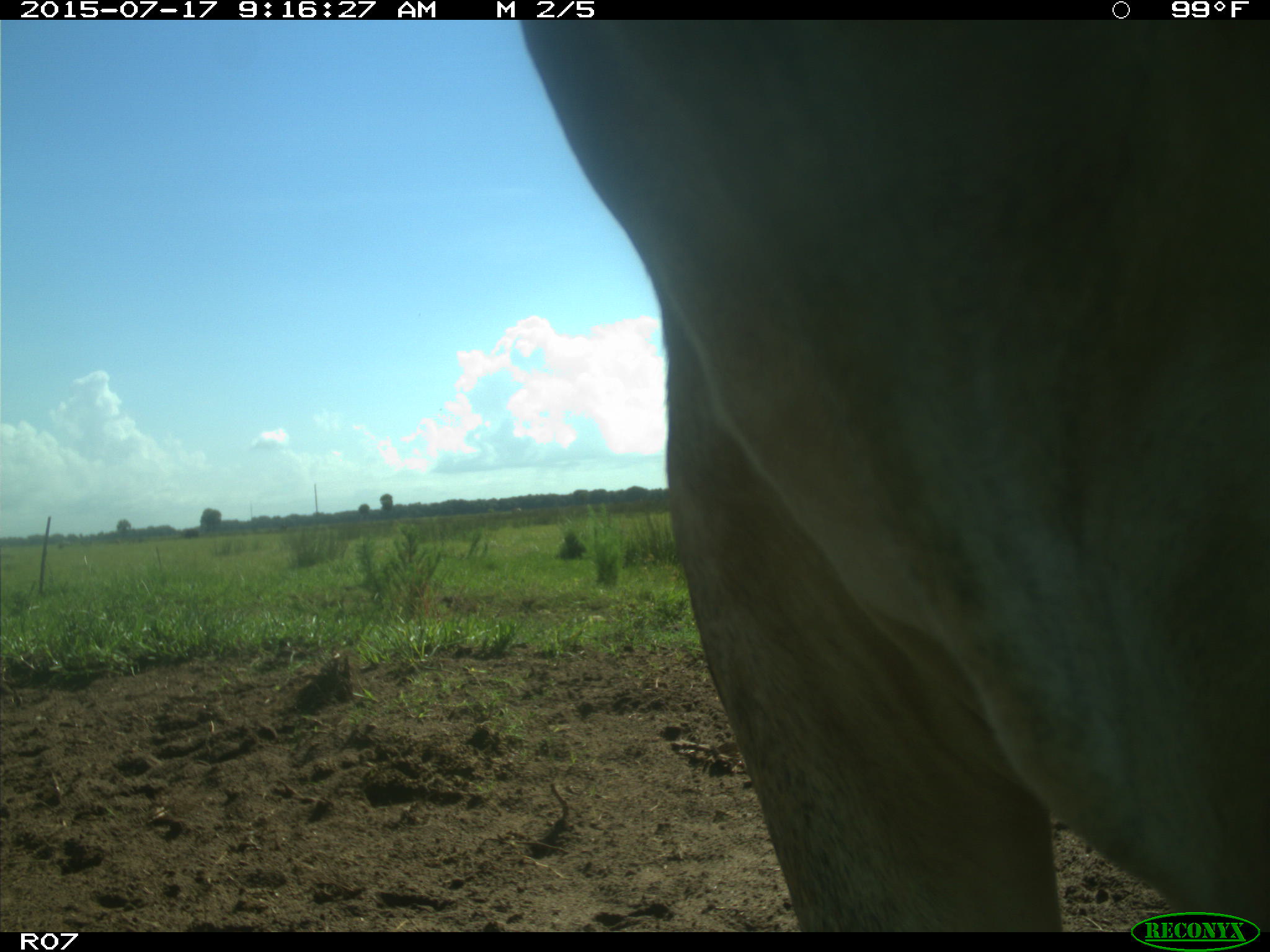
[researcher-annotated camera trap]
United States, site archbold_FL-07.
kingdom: Animalia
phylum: Chordata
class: Mammalia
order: Artiodactyla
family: Bovidae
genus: Bos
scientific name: Bos taurus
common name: domestic cow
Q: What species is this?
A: Bos taurus (domestic cow).